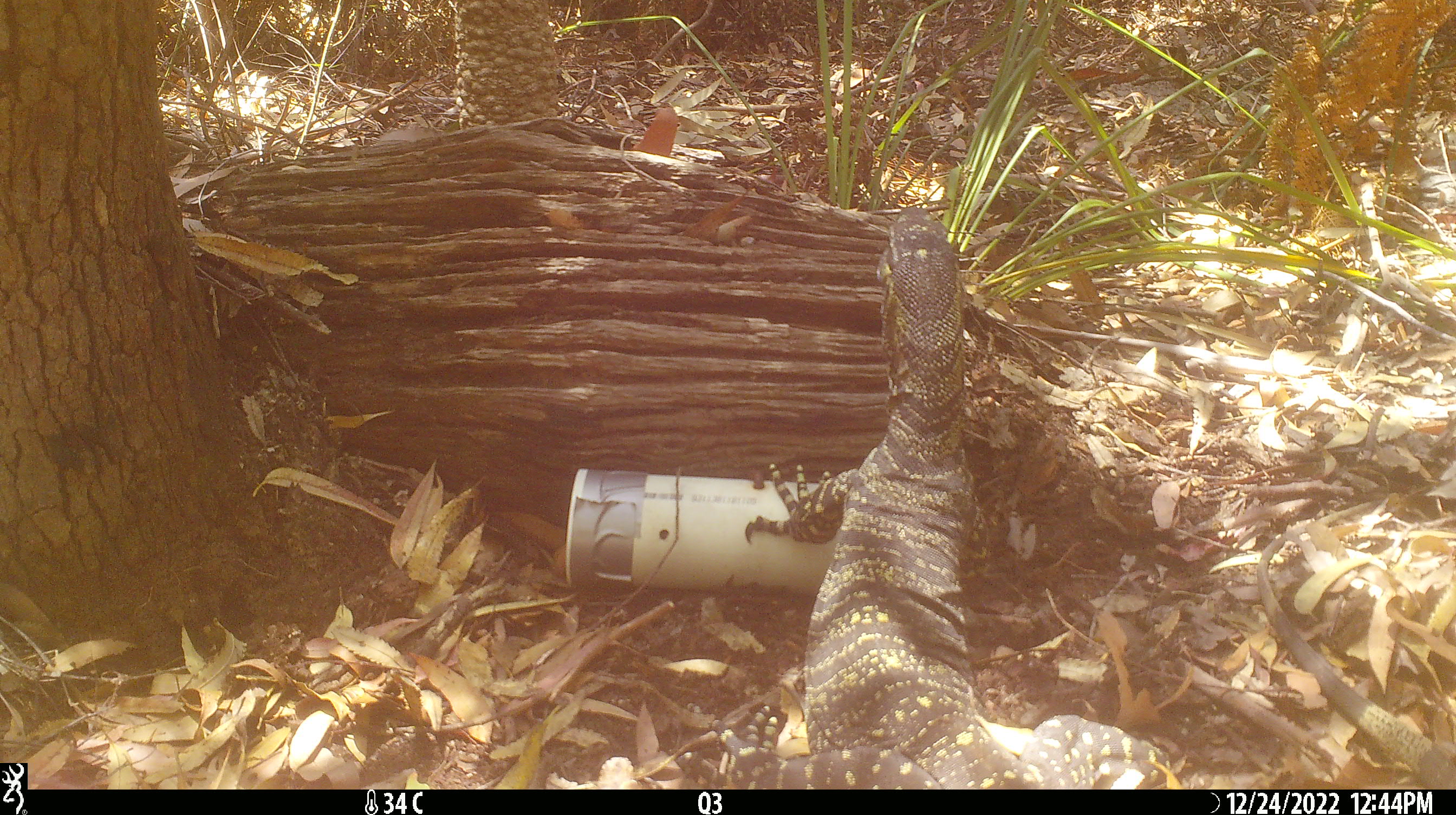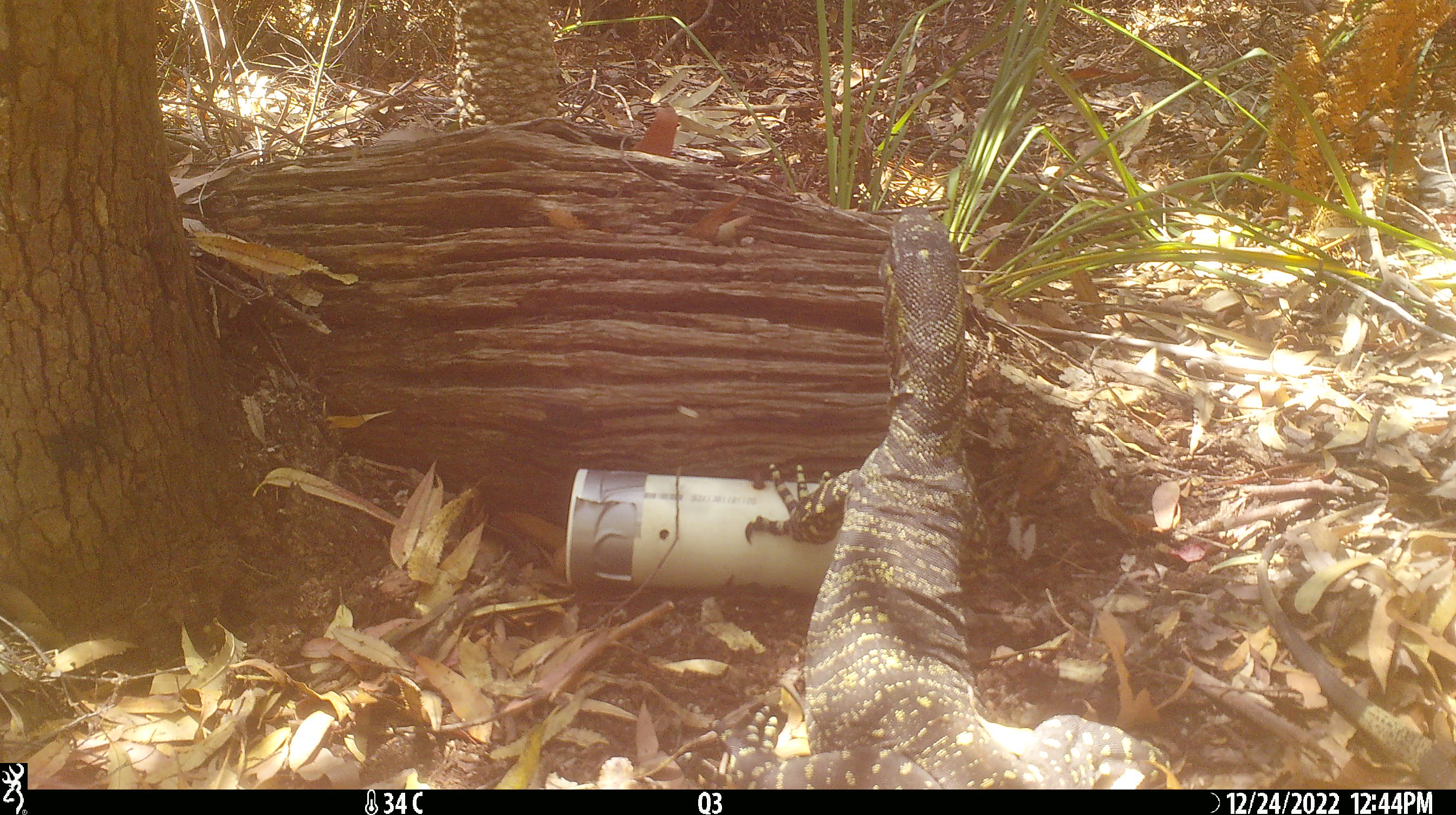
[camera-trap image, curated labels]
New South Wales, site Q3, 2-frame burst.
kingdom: Animalia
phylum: Chordata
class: Reptilia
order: Squamata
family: Varanidae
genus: Varanus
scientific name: Varanus varius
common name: lace monitor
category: goanna